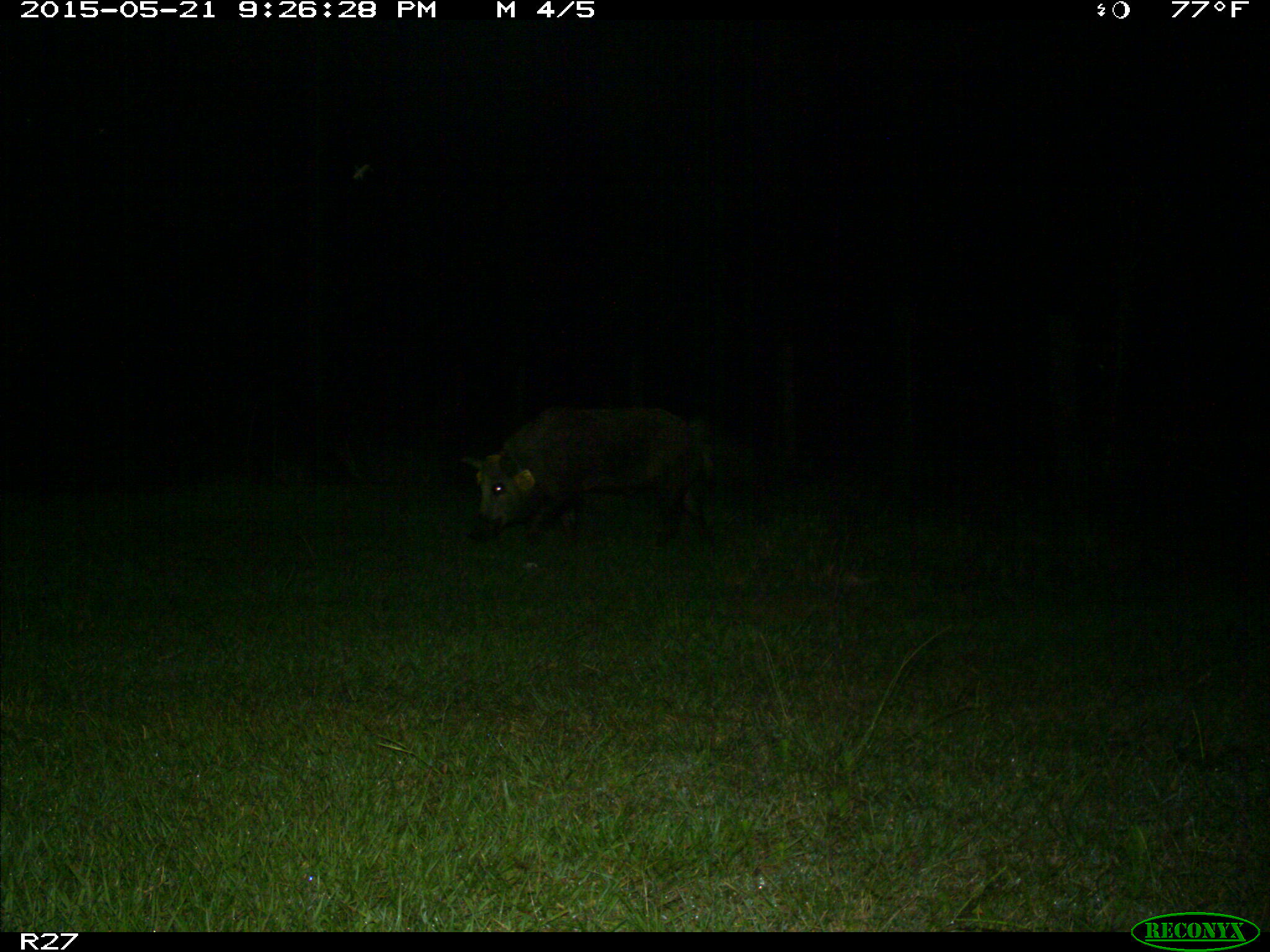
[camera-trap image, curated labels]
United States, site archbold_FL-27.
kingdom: Animalia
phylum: Chordata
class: Mammalia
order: Artiodactyla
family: Suidae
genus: Sus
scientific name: Sus scrofa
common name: wild boar